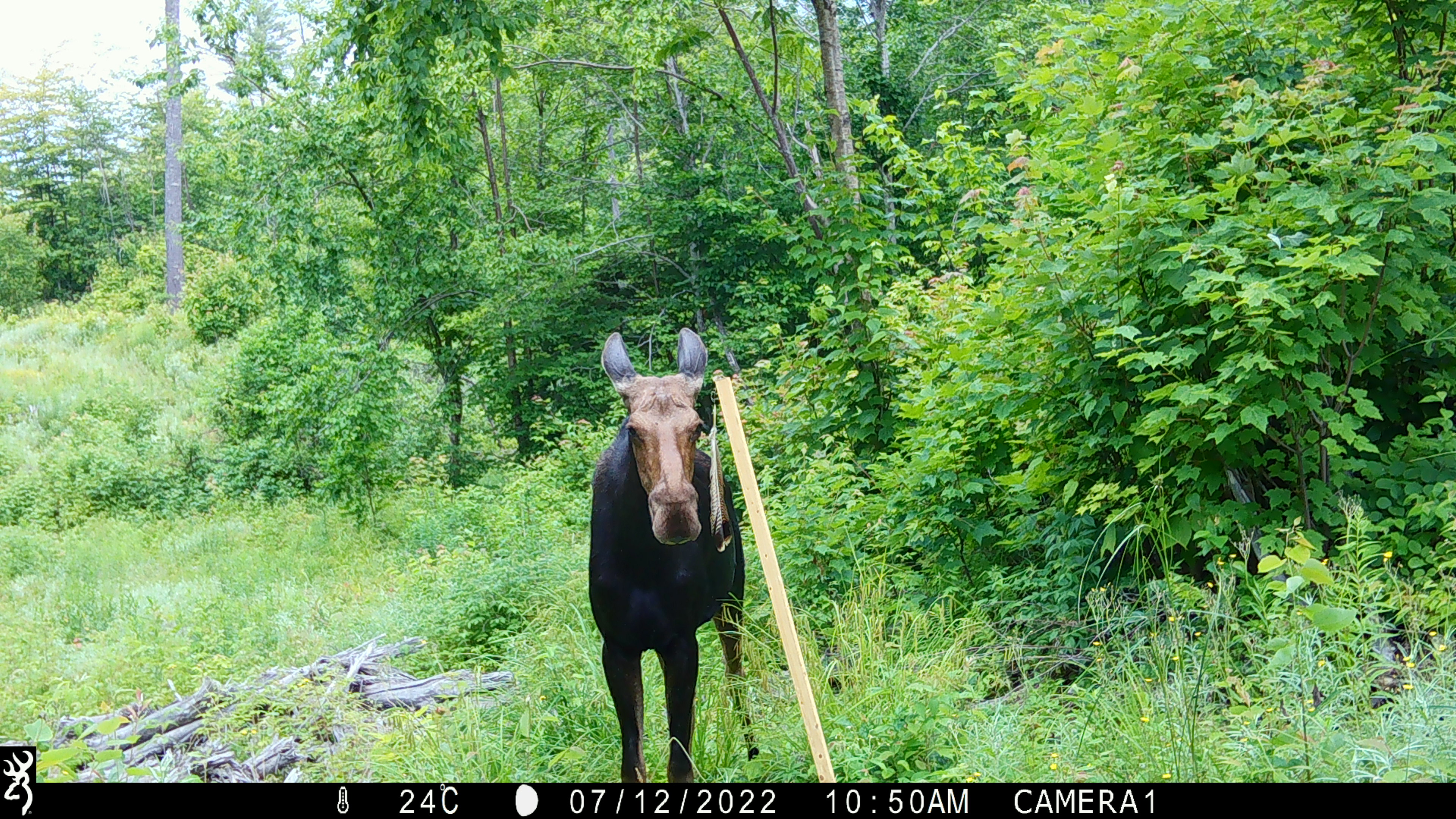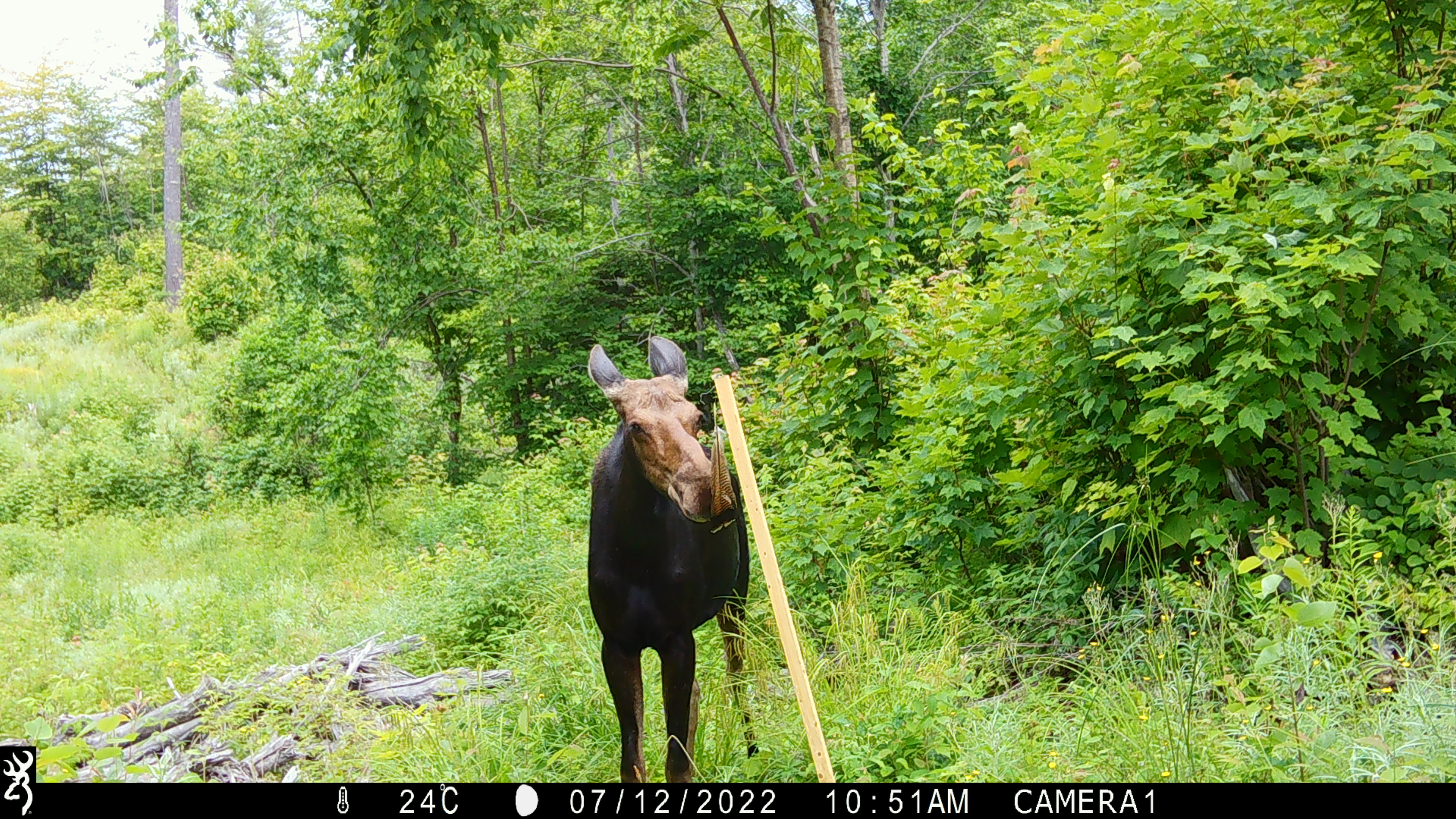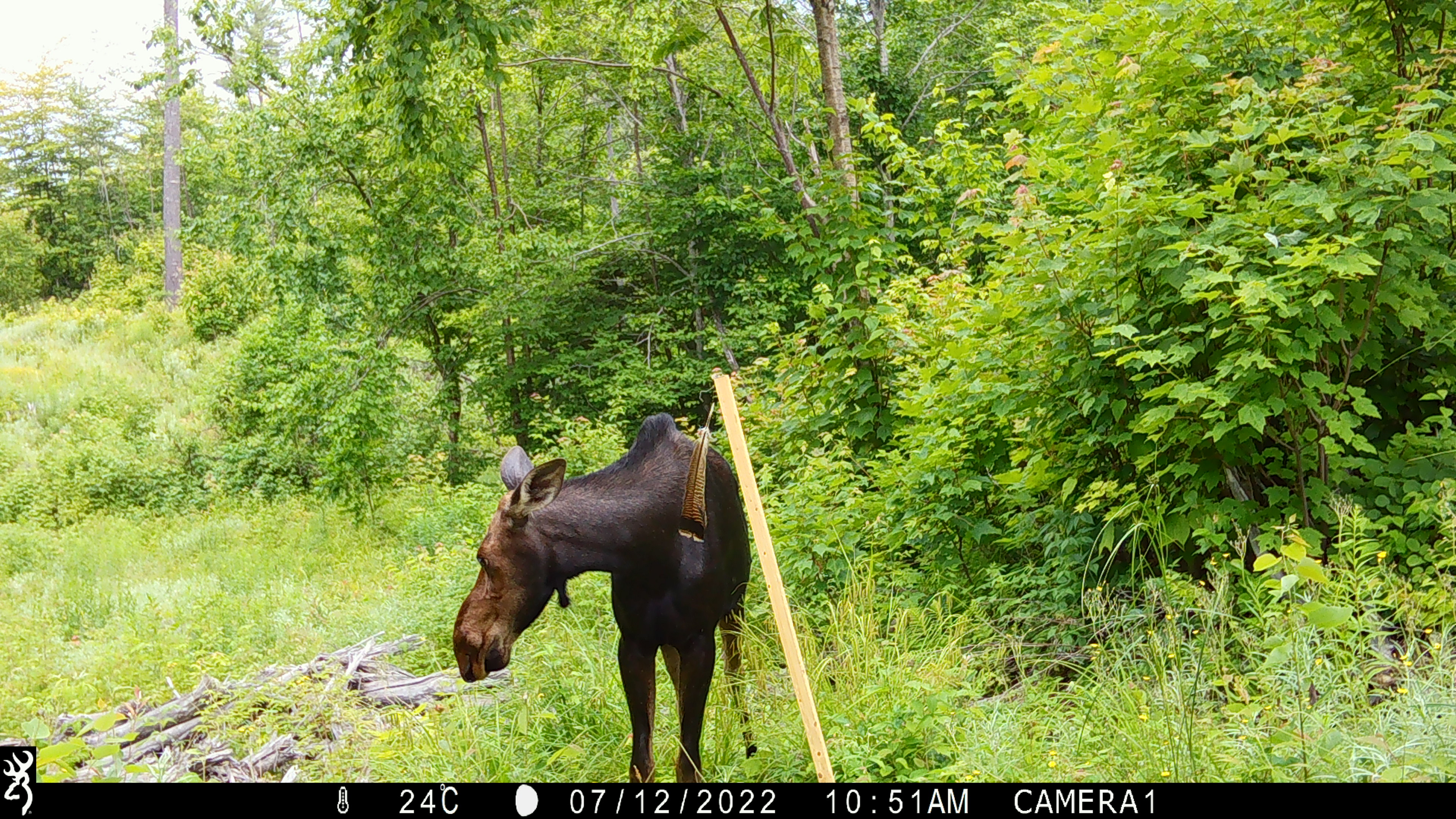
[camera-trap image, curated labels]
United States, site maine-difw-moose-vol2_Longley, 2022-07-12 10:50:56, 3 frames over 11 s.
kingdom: Animalia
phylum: Chordata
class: Mammalia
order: Artiodactyla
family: Cervidae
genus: Alces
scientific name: Alces alces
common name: moose